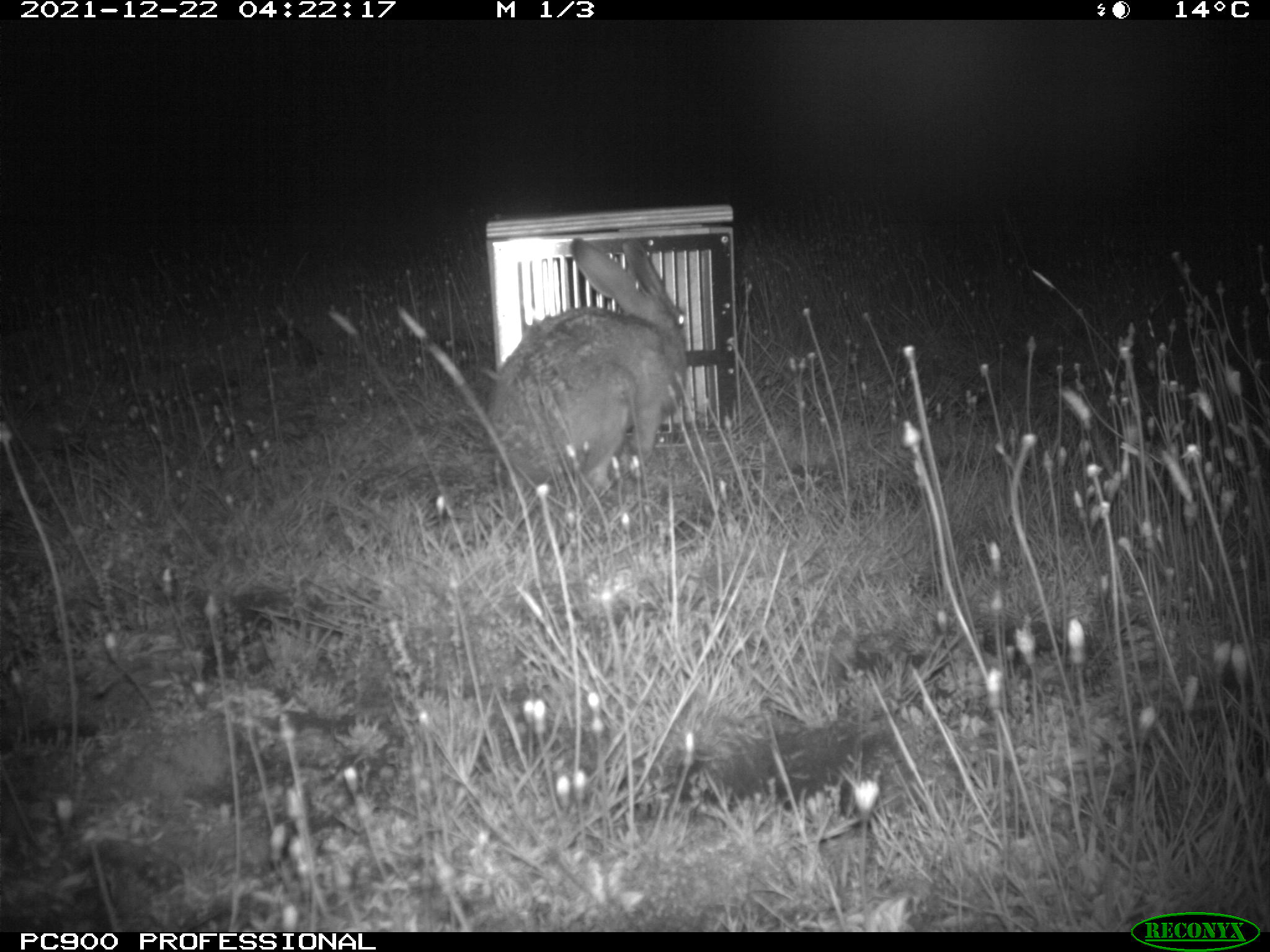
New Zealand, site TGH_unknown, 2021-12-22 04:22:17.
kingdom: Animalia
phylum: Chordata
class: Mammalia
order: Lagomorpha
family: Leporidae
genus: Oryctolagus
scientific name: Oryctolagus cuniculus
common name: european rabbit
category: rabbit